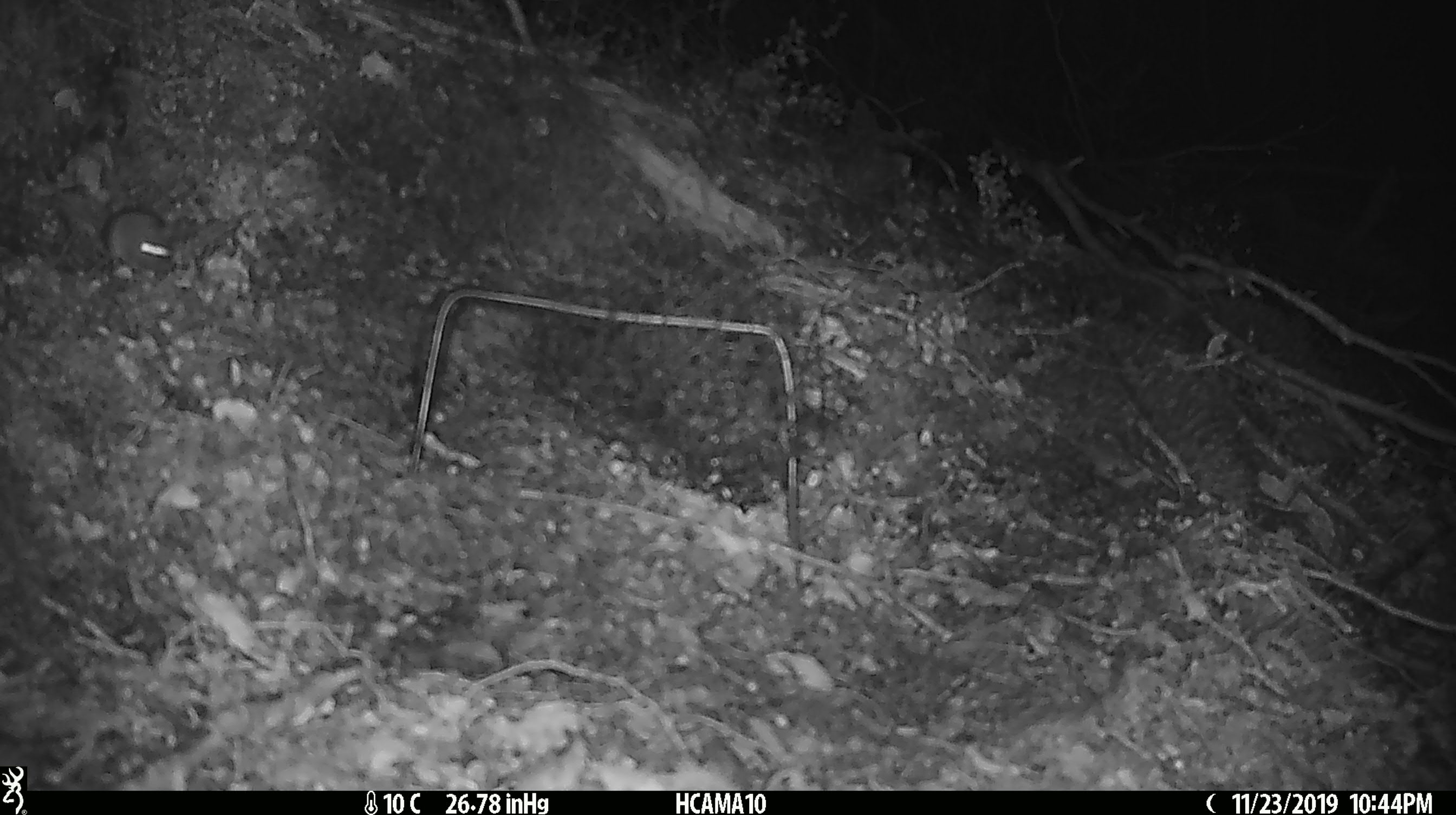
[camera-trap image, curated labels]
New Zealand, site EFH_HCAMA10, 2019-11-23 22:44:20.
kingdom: Animalia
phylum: Chordata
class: Mammalia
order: Rodentia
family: Muridae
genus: Mus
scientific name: Mus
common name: mouse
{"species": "mouse (Mus)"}